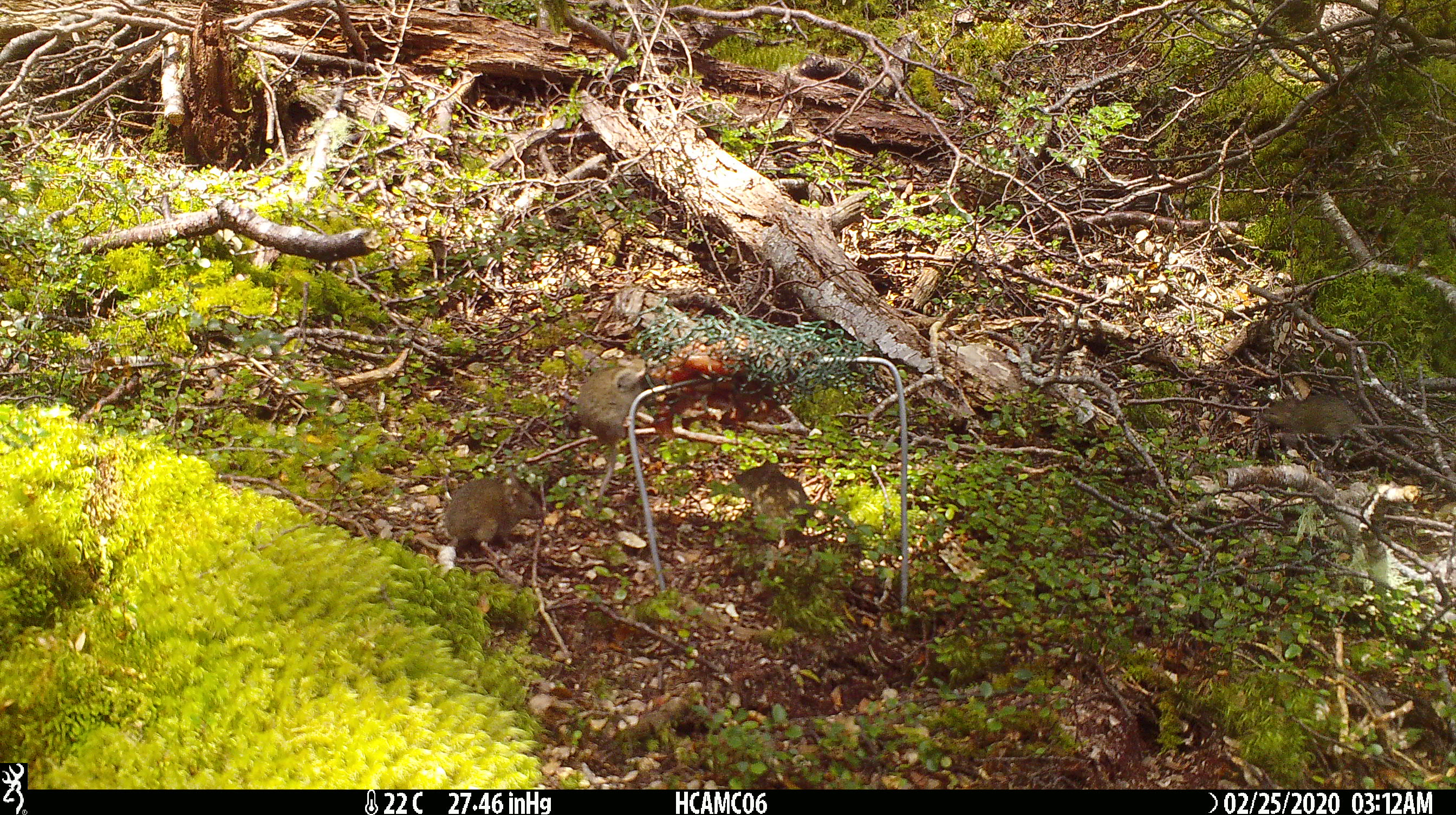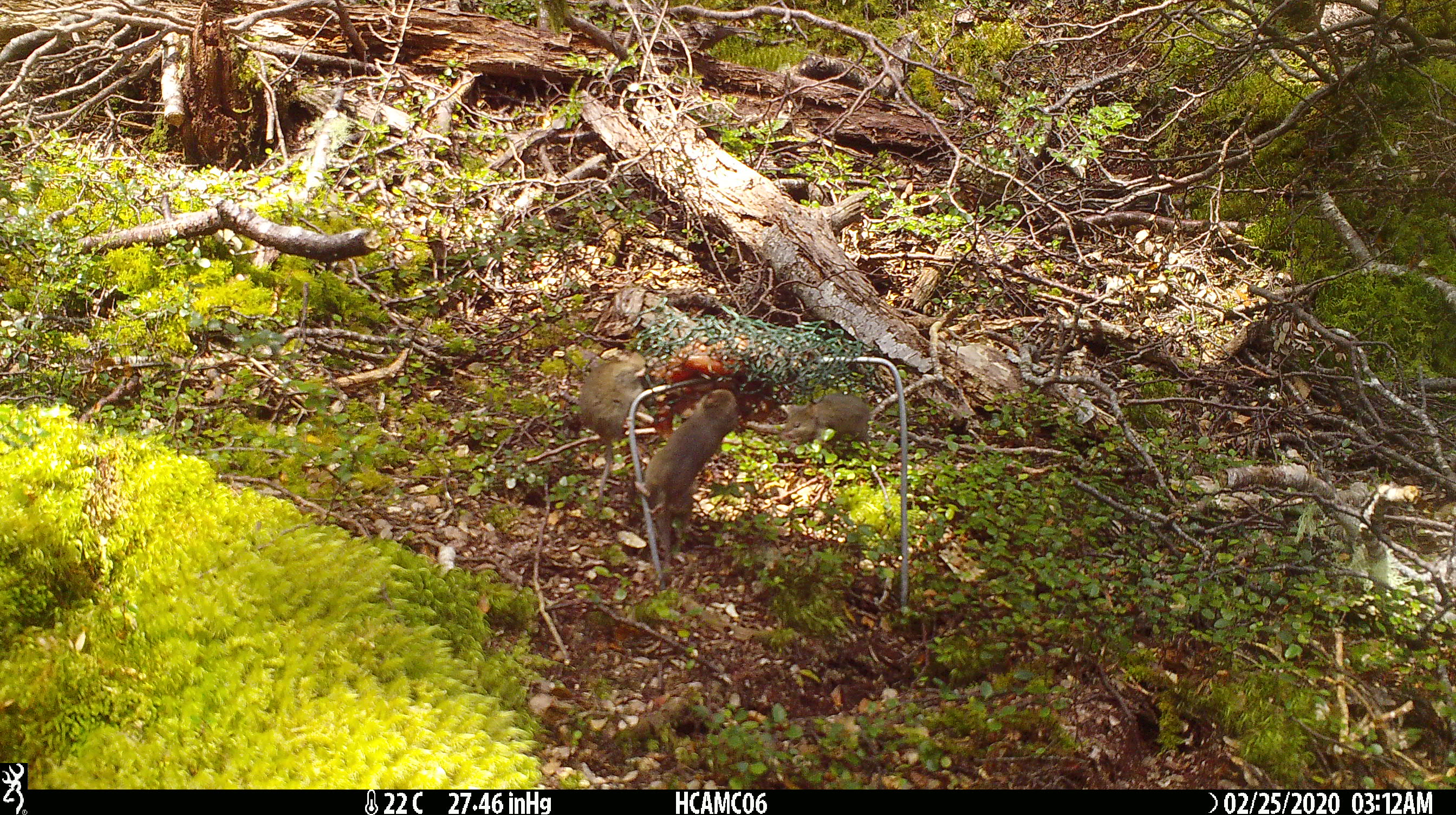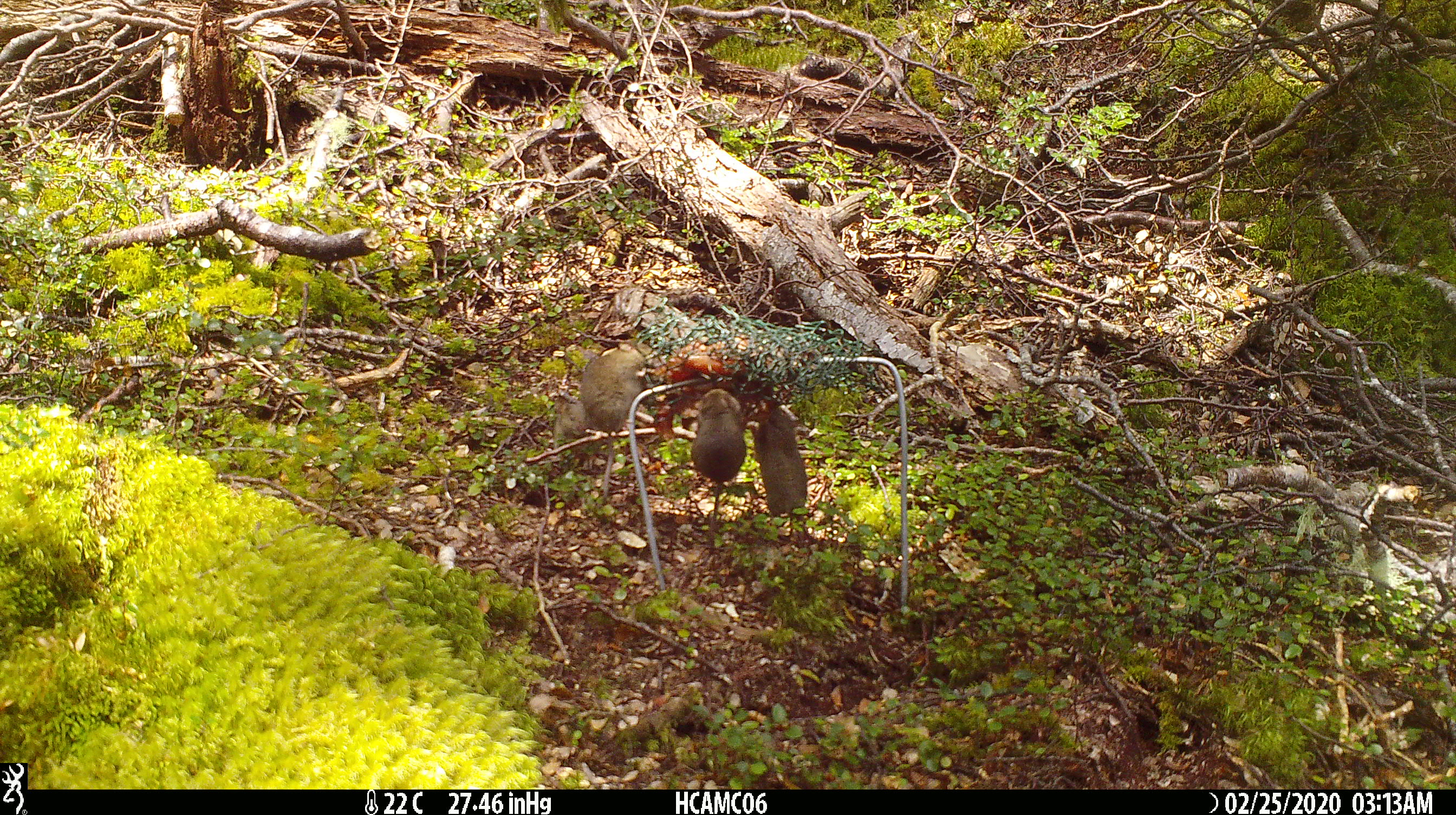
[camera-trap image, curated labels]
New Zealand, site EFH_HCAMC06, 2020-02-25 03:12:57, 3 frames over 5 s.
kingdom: Animalia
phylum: Chordata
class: Mammalia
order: Rodentia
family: Muridae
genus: Mus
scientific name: Mus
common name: mouse